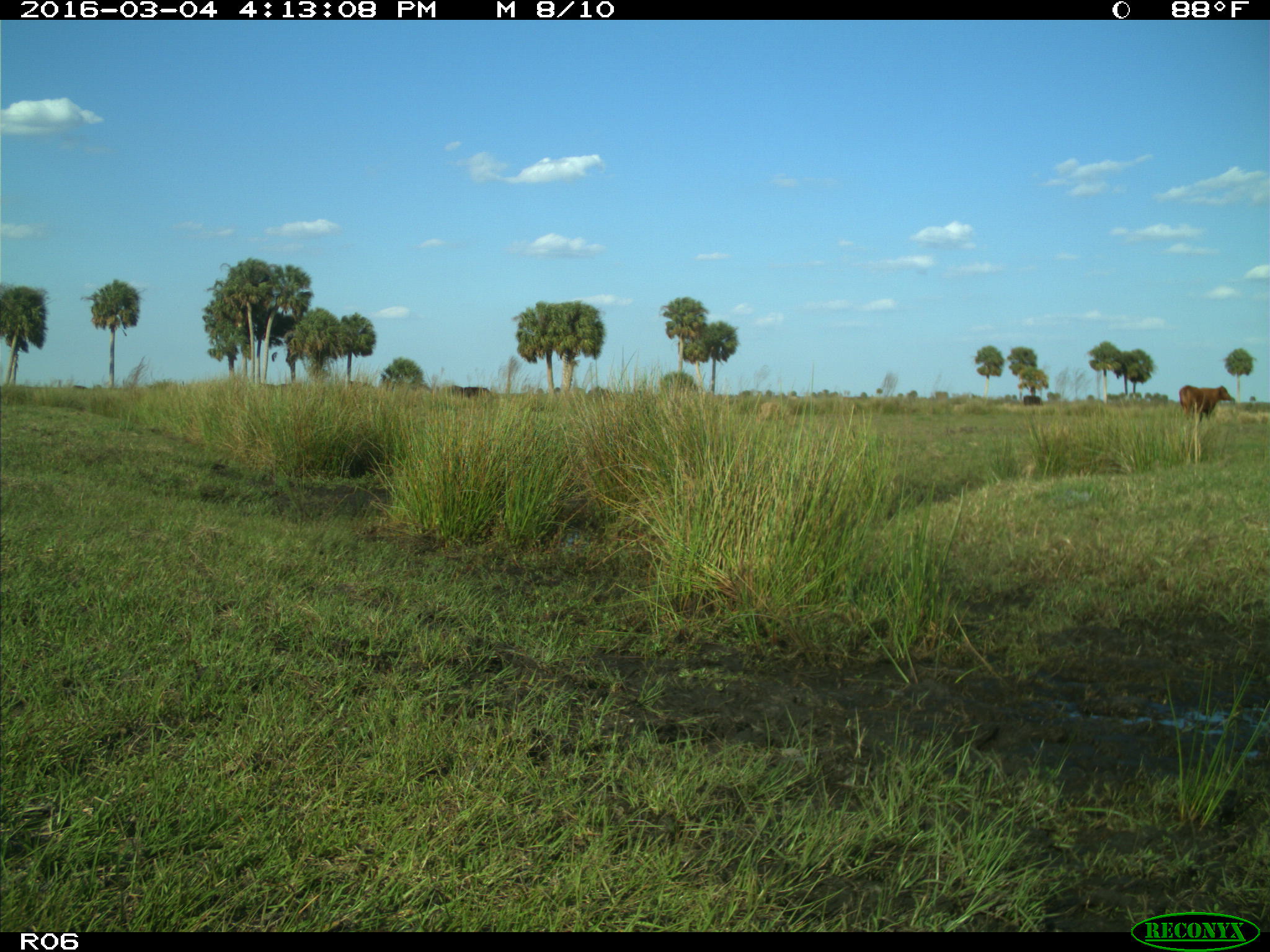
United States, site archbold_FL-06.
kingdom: Animalia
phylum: Chordata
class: Mammalia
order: Artiodactyla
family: Bovidae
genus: Bos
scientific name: Bos taurus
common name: domestic cow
Bos taurus (domestic cow).